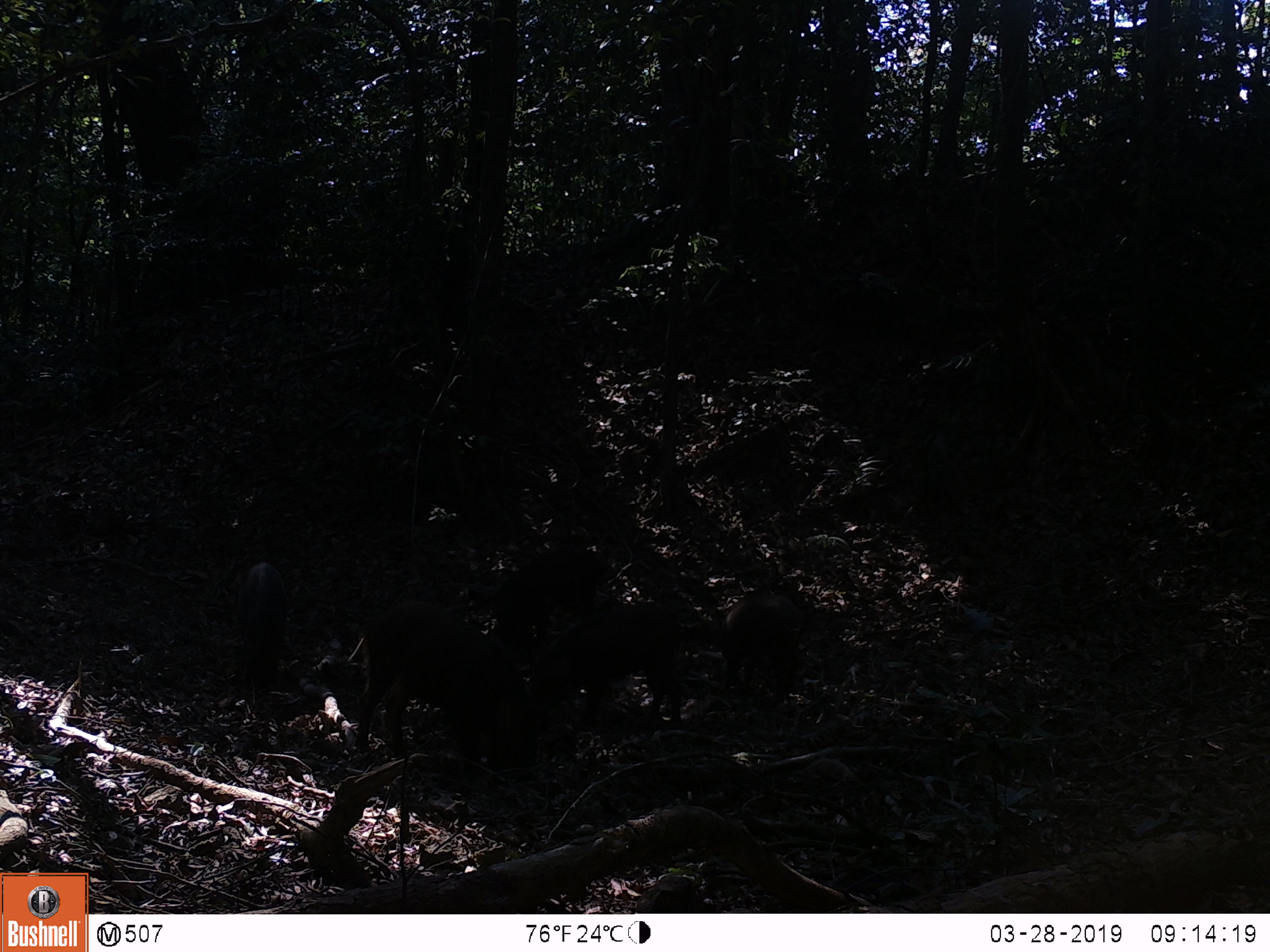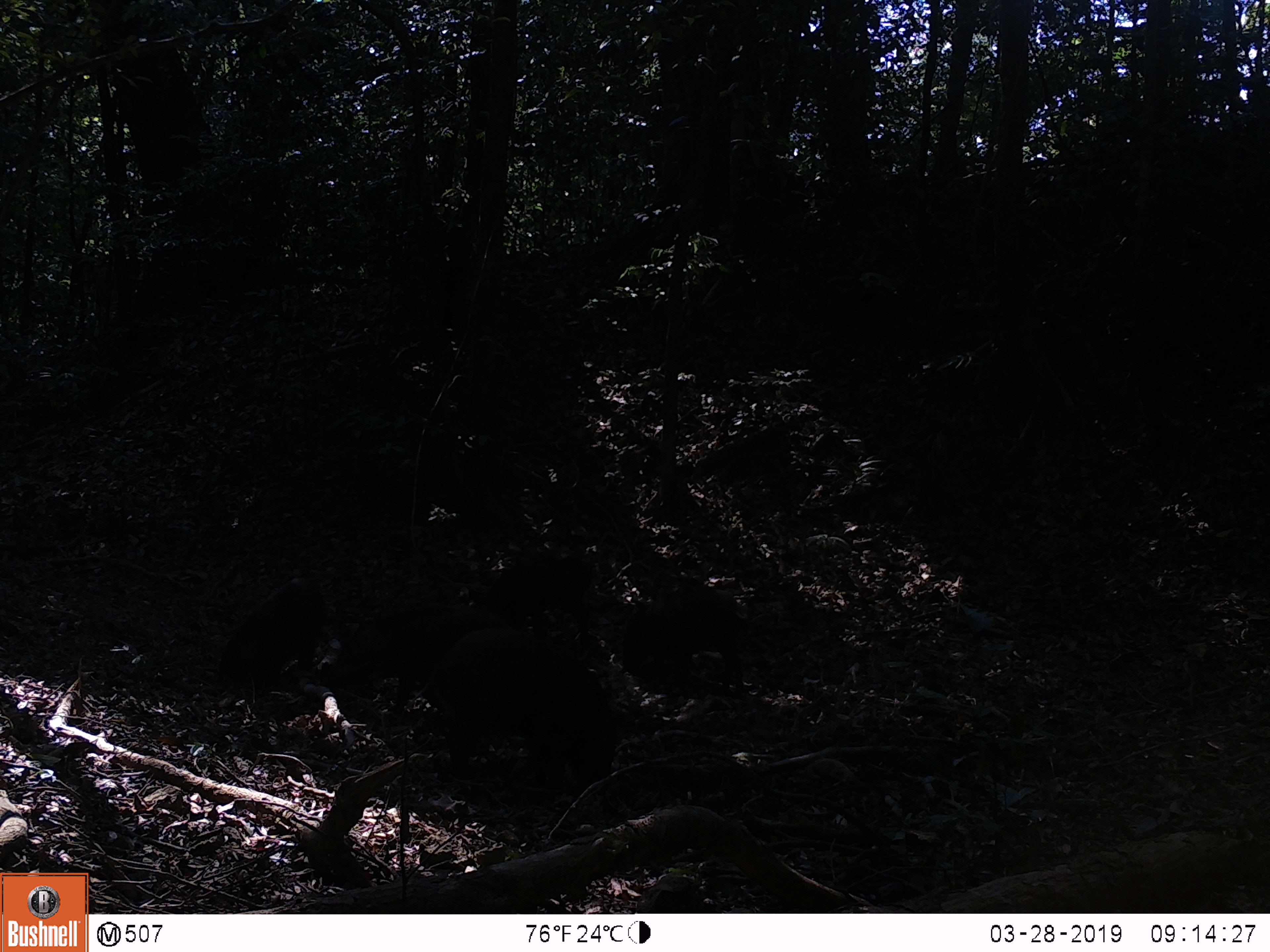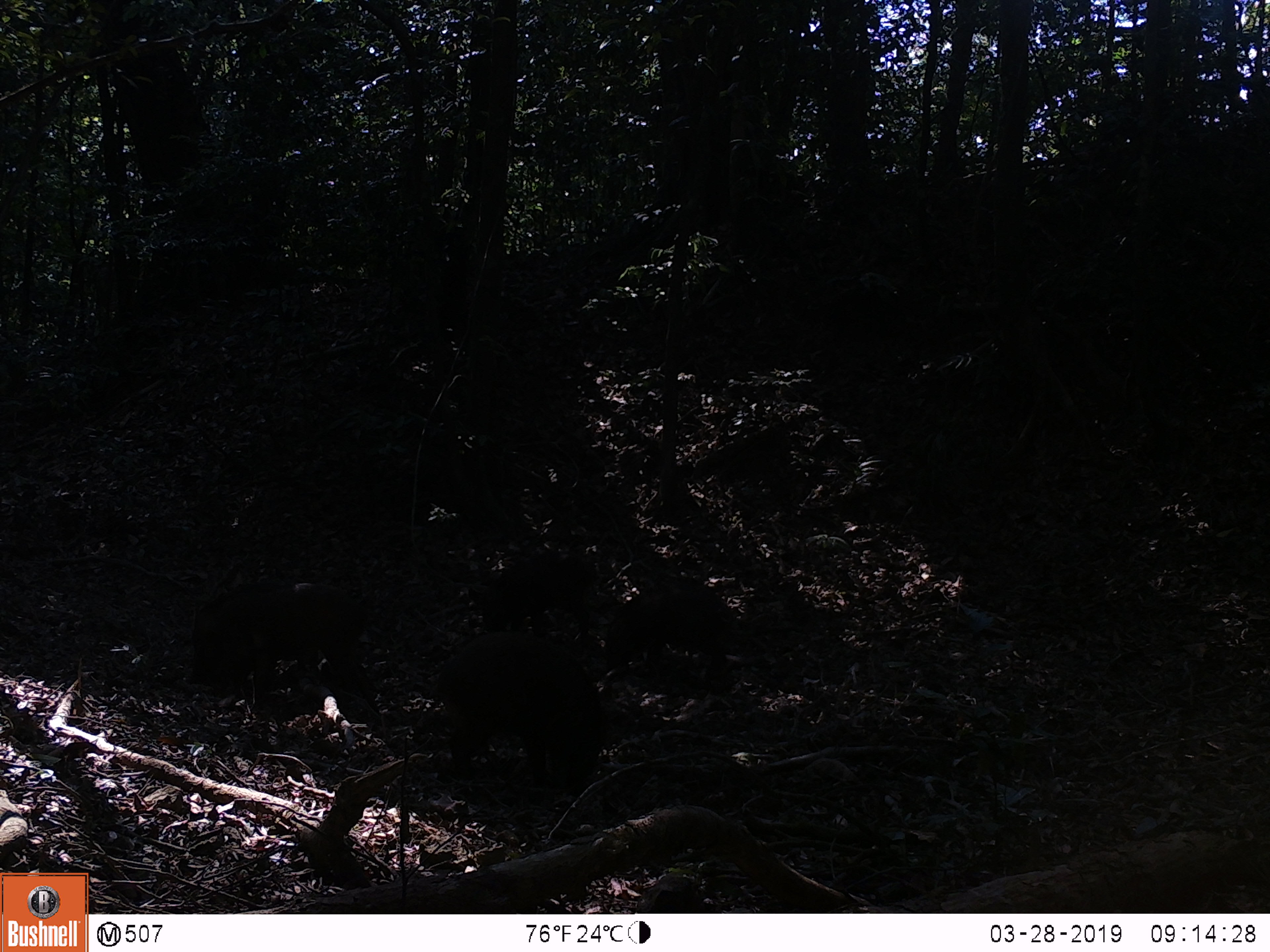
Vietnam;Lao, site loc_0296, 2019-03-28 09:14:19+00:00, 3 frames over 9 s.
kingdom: Animalia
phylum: Chordata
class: Mammalia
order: Artiodactyla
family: Suidae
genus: Sus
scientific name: Sus scrofa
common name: eurasian wild pig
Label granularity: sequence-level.